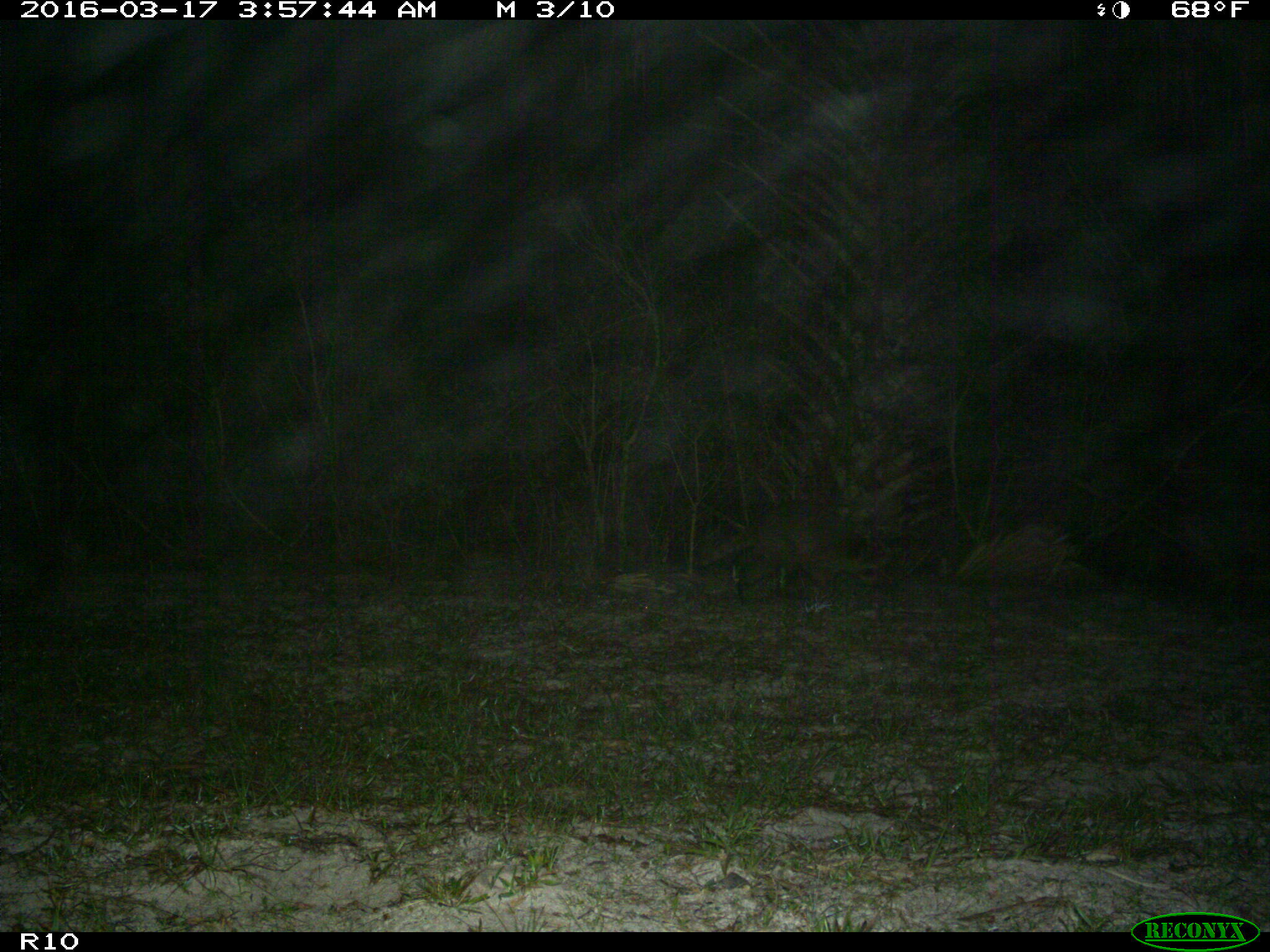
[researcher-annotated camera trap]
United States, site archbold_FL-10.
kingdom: Animalia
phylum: Chordata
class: Mammalia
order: Carnivora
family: Procyonidae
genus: Procyon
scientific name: Procyon lotor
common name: common raccoon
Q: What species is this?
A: Procyon lotor (common raccoon).